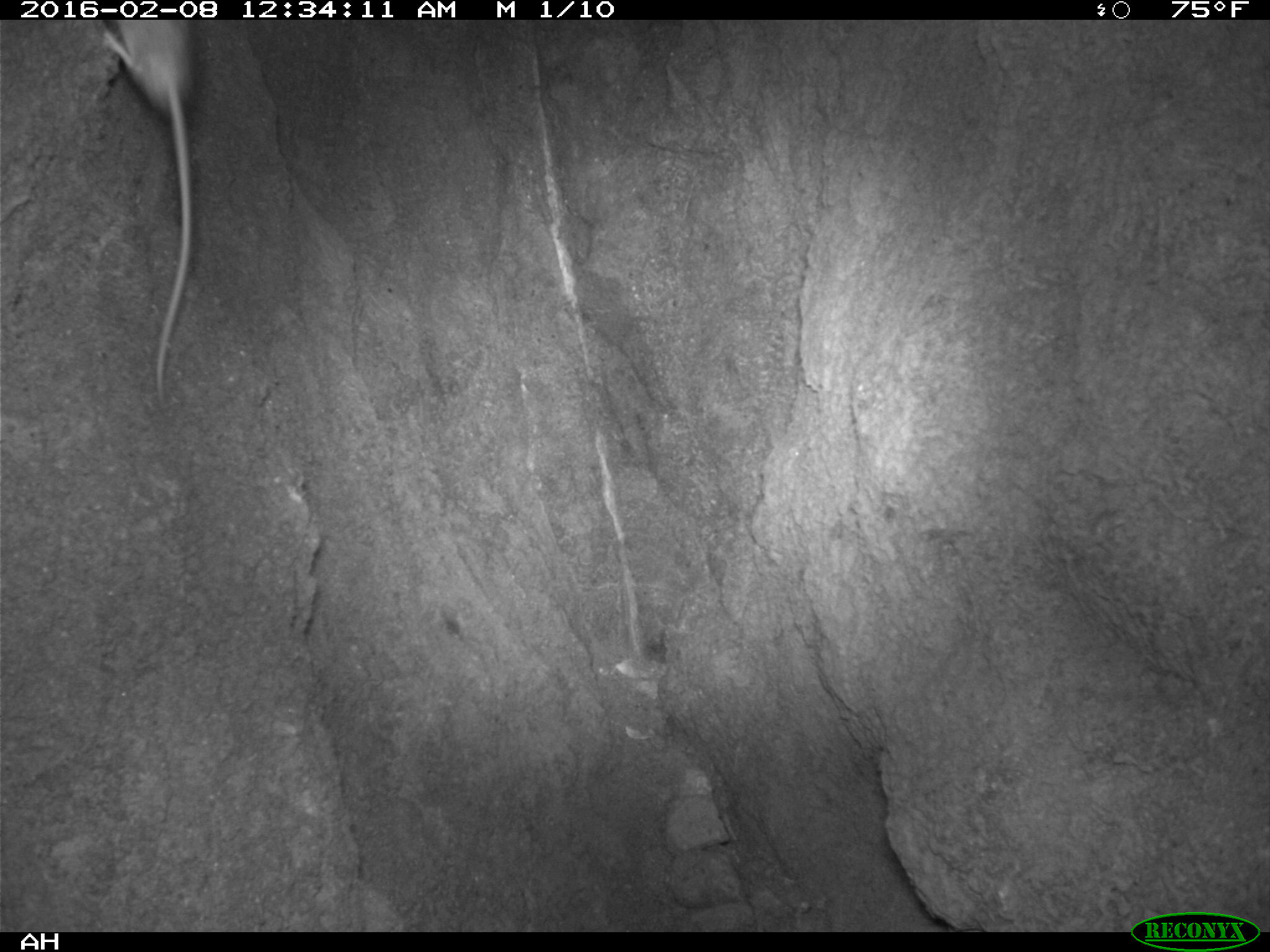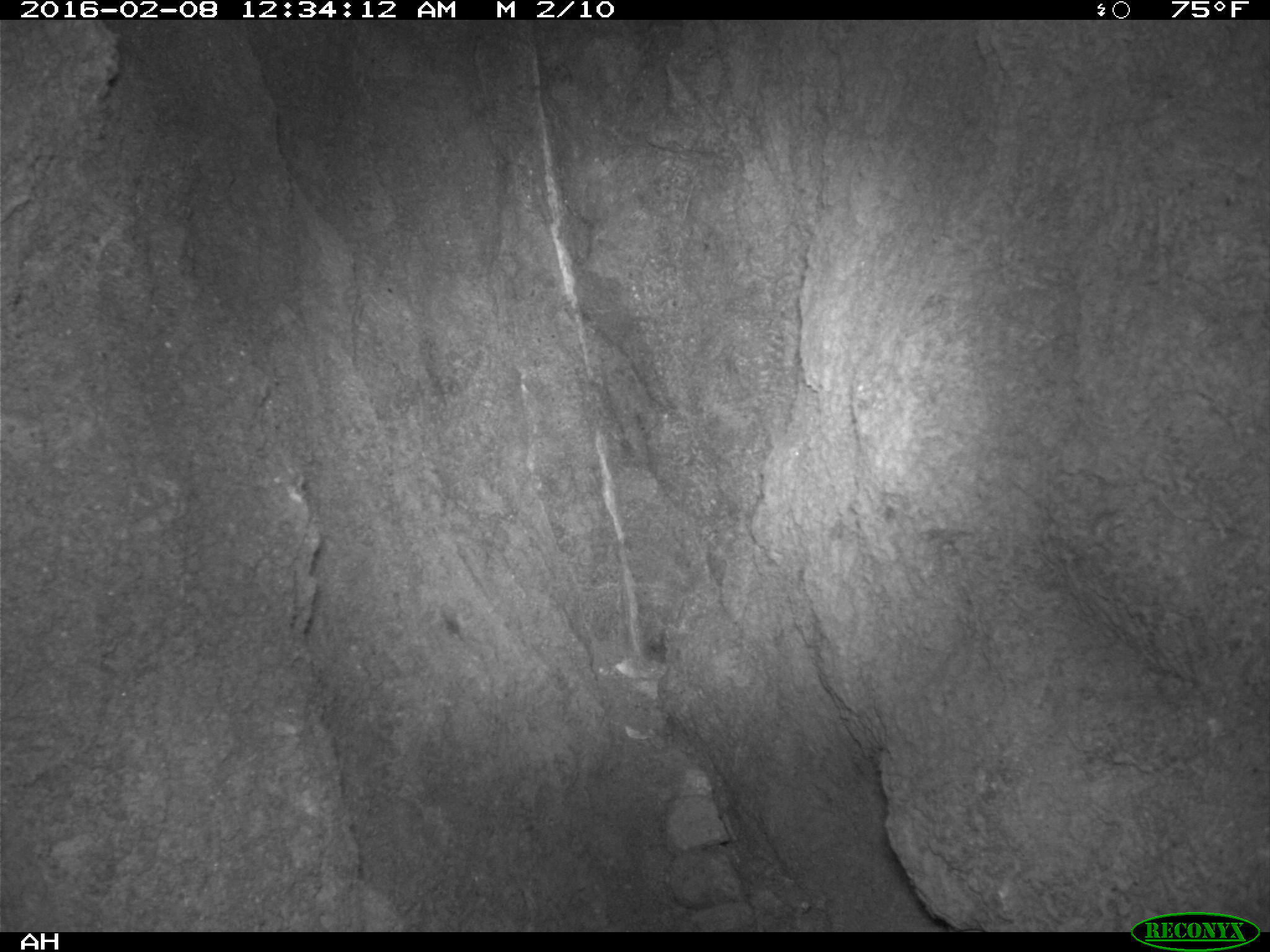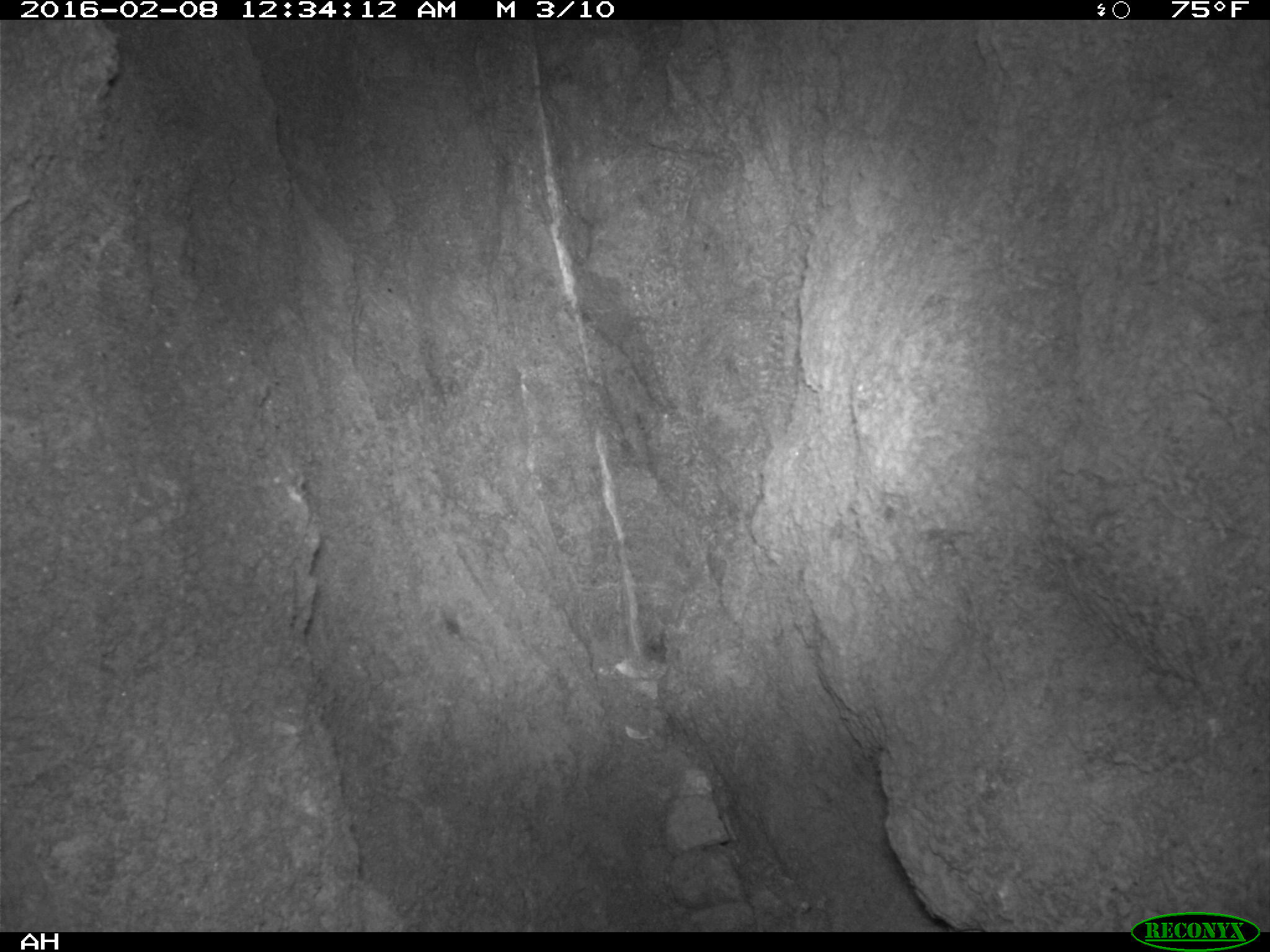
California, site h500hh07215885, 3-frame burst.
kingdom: Animalia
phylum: Chordata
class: Mammalia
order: Rodentia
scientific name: Rodentia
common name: rodent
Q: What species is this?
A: Rodent (Rodentia).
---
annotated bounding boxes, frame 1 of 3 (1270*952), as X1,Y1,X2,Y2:
rodent: 98,20,199,408